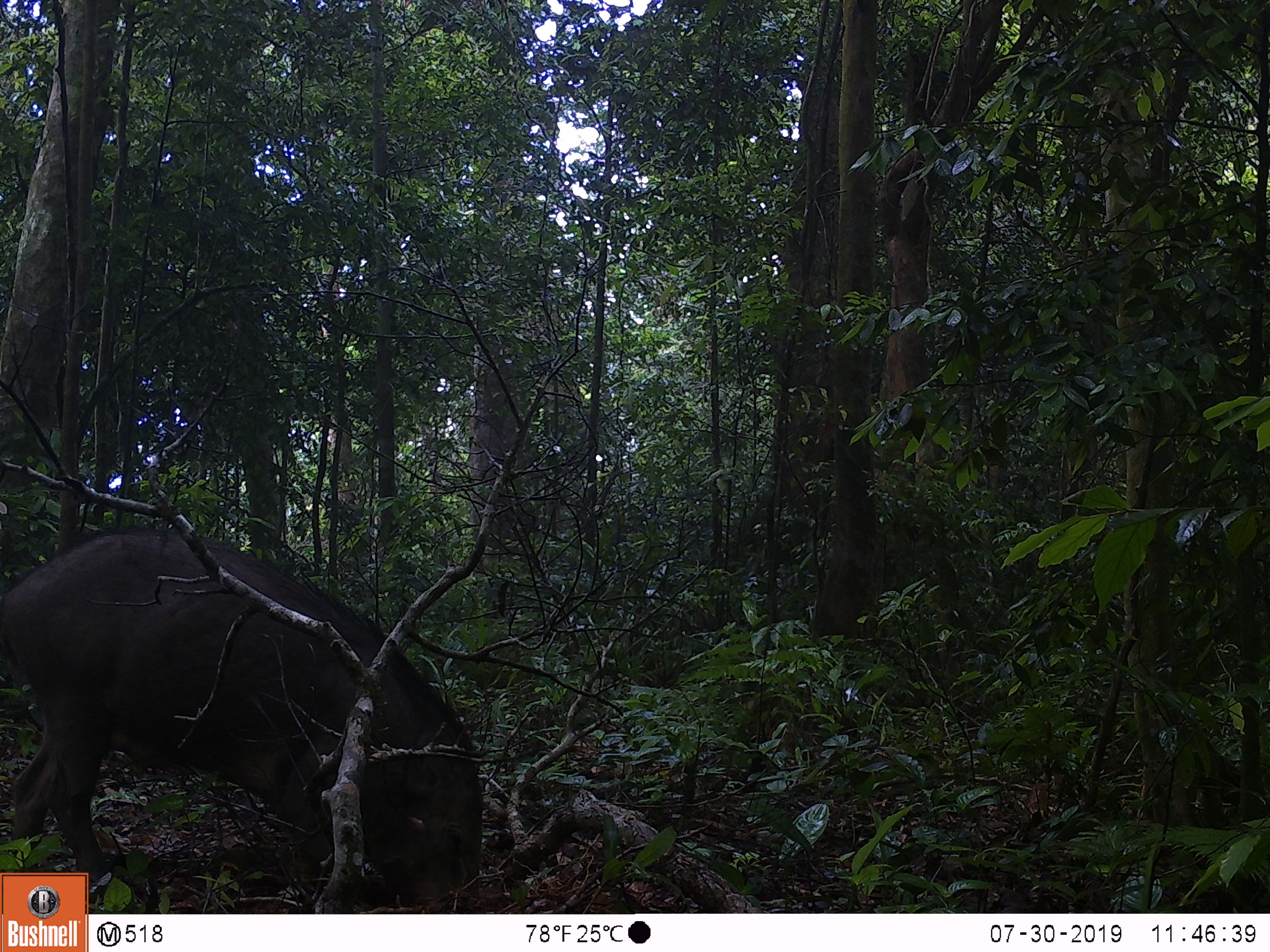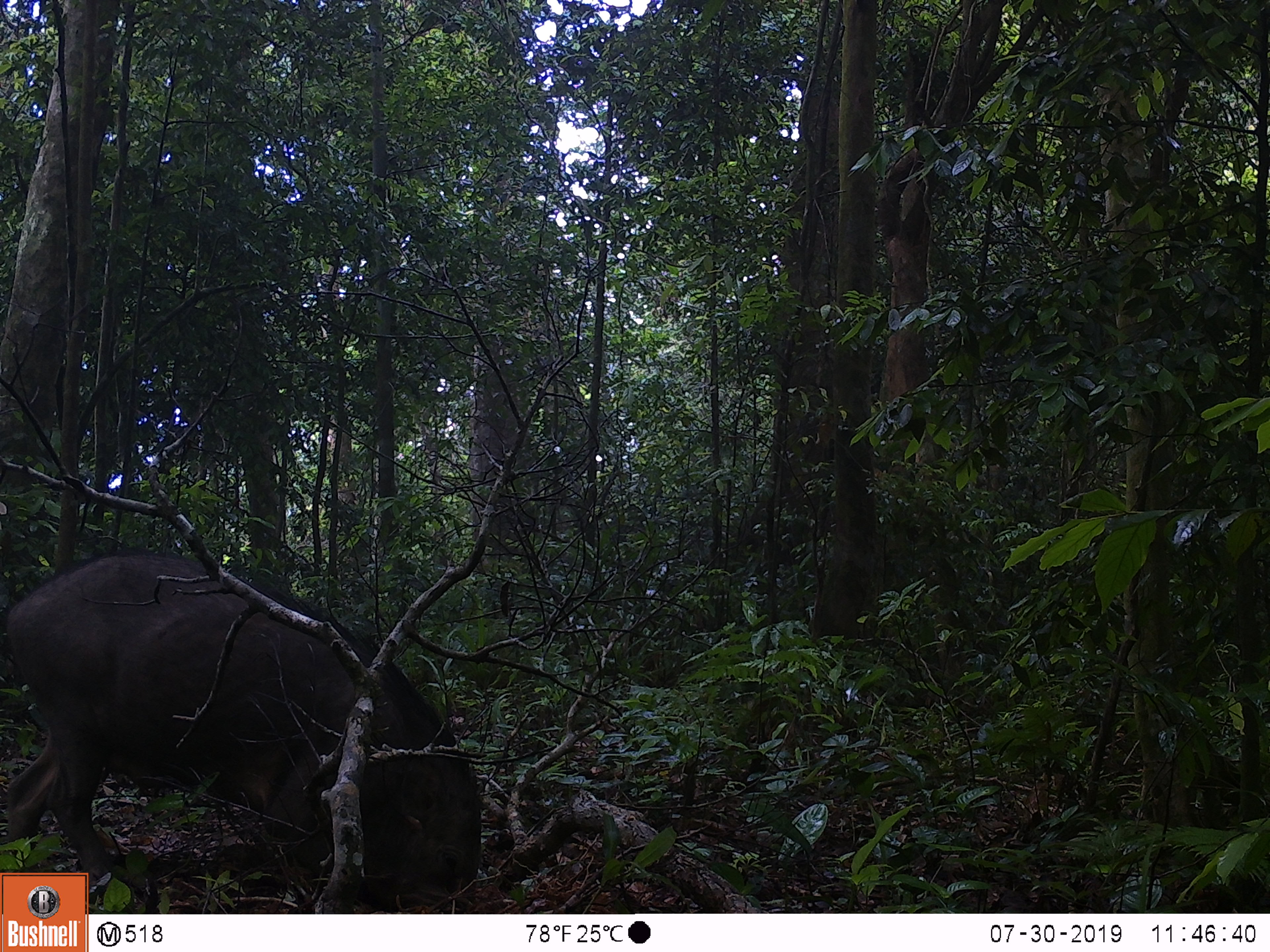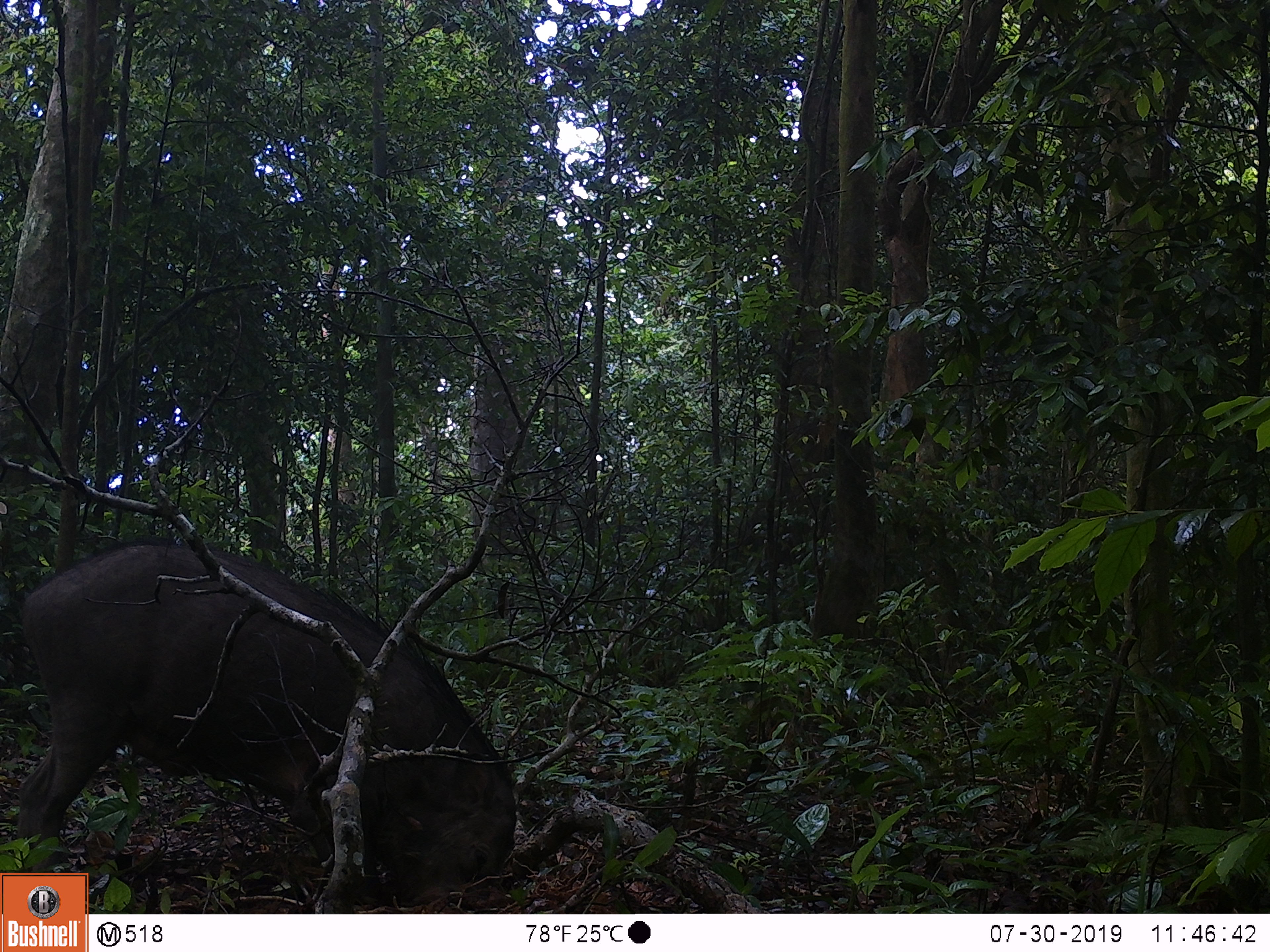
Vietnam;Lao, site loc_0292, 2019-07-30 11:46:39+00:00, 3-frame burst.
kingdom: Animalia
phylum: Chordata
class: Mammalia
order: Artiodactyla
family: Suidae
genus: Sus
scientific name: Sus scrofa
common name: eurasian wild pig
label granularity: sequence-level